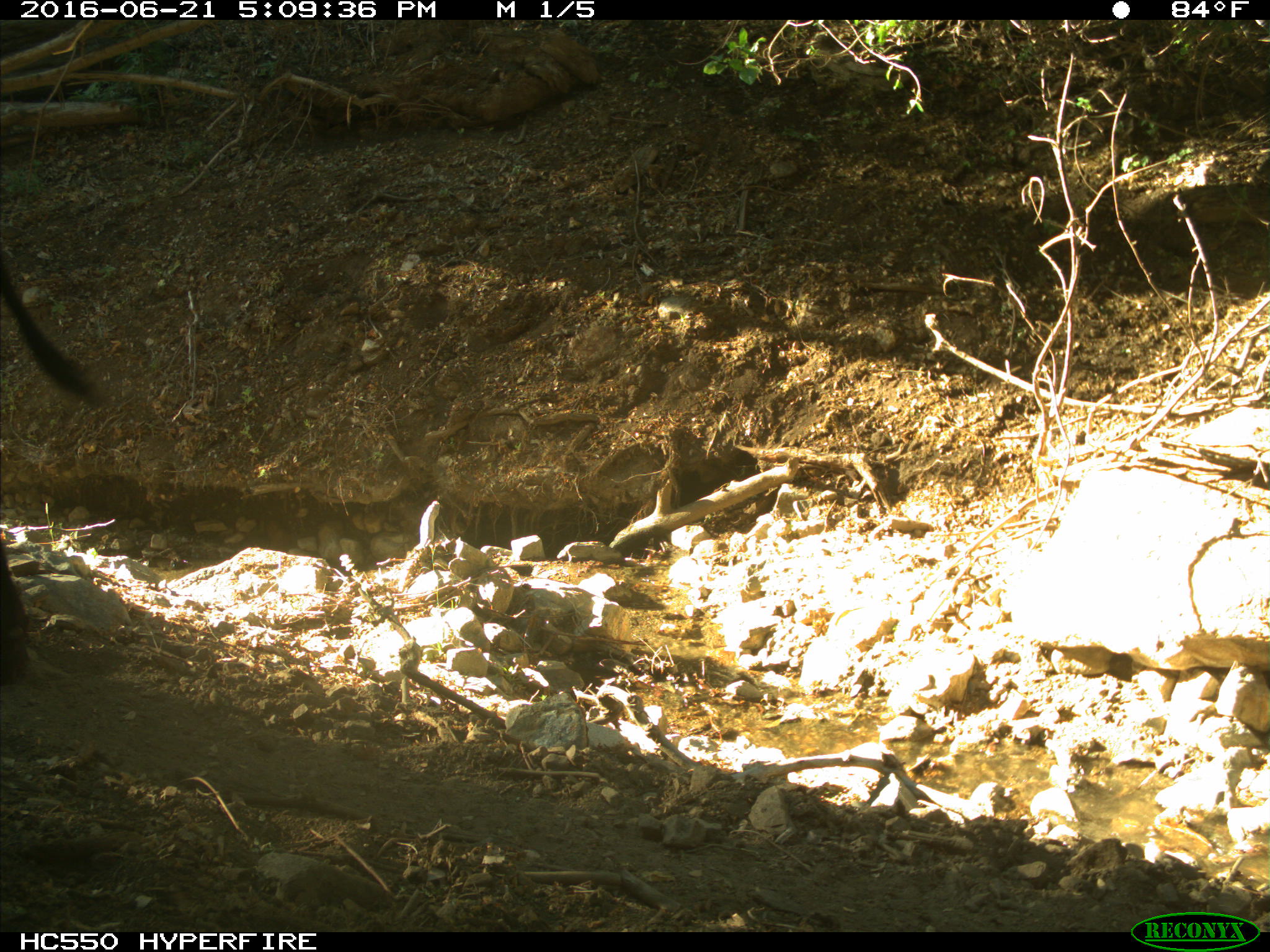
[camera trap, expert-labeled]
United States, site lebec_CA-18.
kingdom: Animalia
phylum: Chordata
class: Mammalia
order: Artiodactyla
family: Bovidae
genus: Bos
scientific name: Bos taurus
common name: domestic cow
Bos taurus (domestic cow).